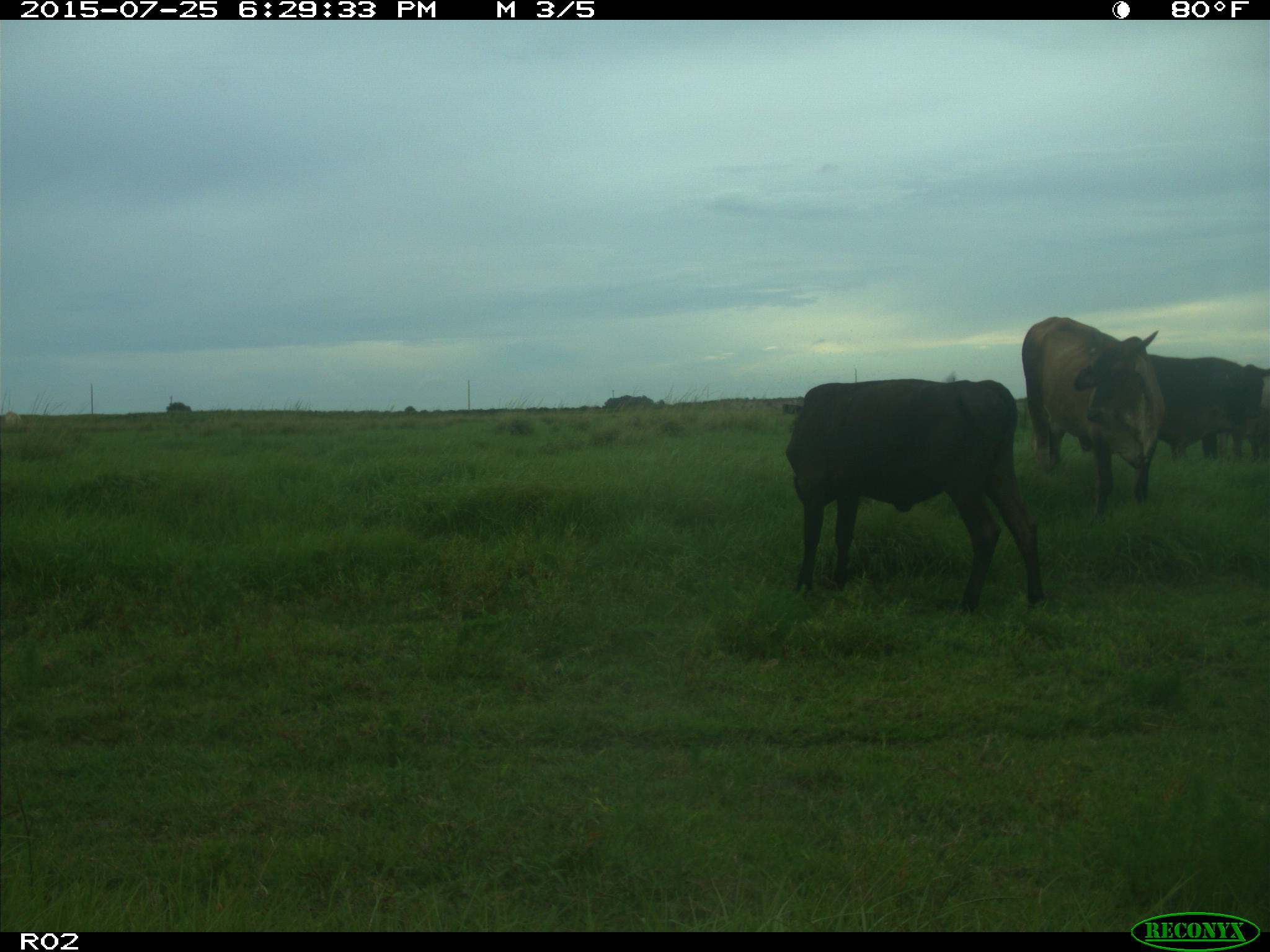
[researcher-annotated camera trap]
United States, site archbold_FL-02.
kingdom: Animalia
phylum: Chordata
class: Mammalia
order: Artiodactyla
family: Bovidae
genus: Bos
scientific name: Bos taurus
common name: domestic cow